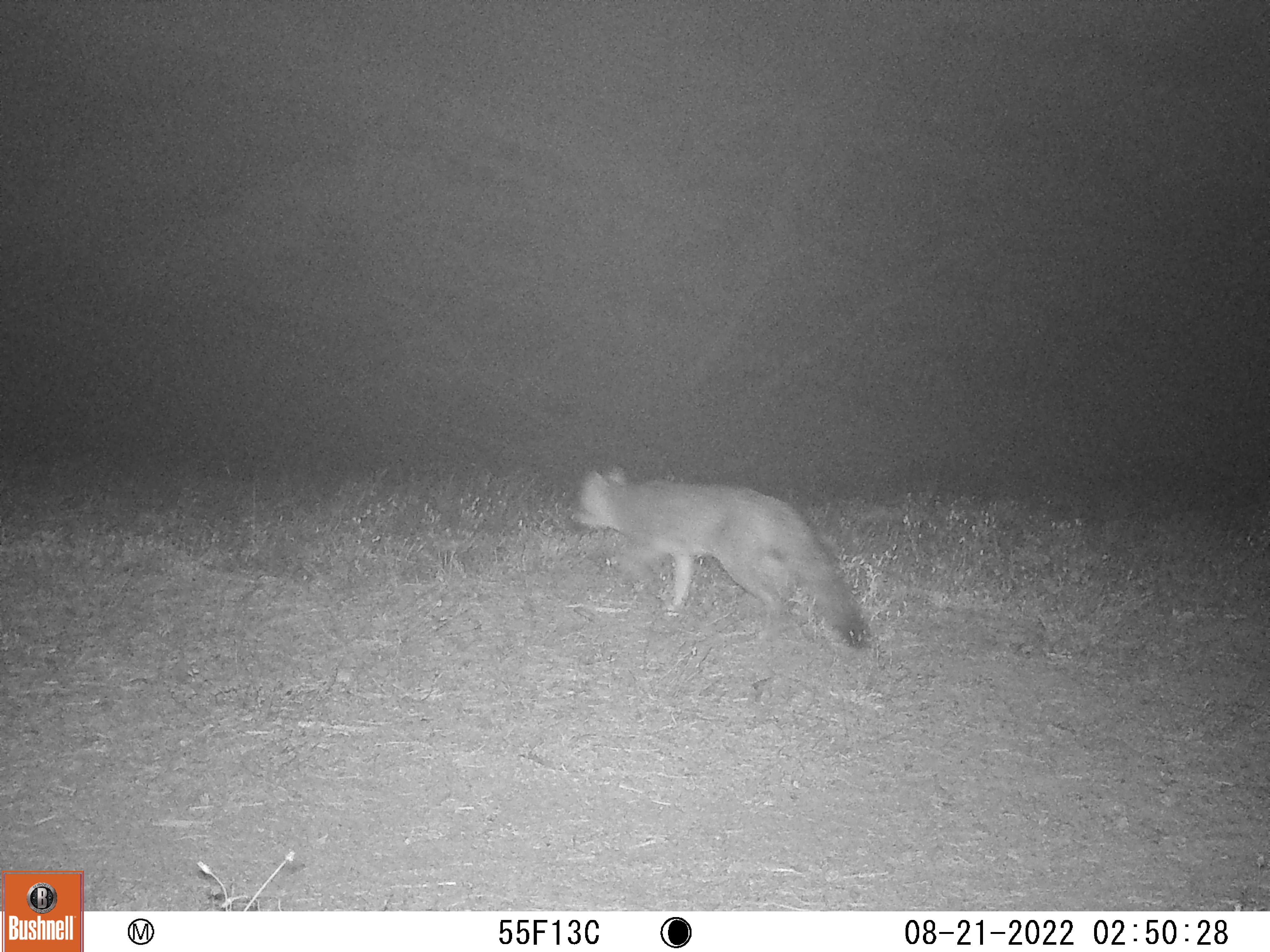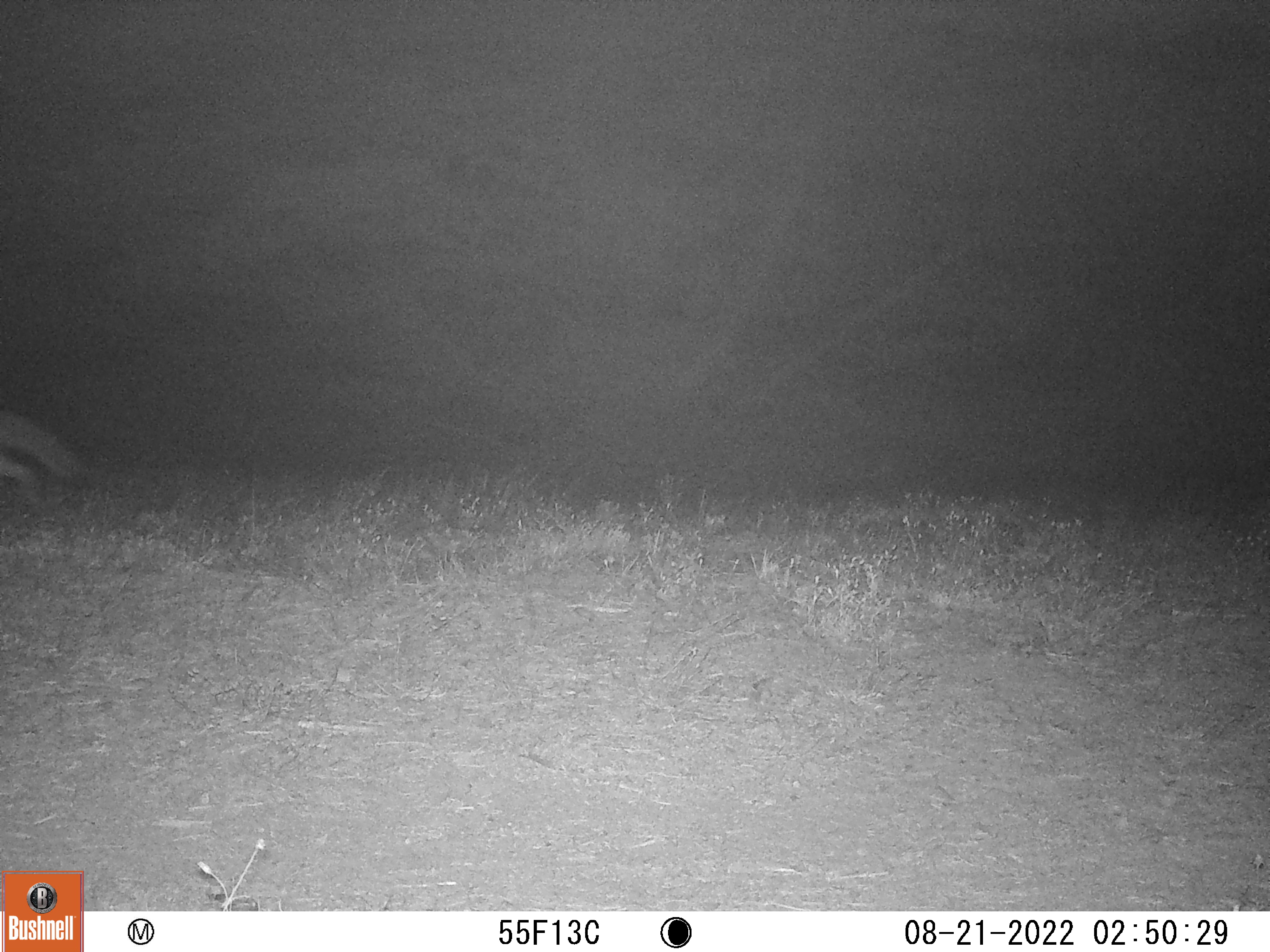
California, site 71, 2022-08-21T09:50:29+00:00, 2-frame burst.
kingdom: Animalia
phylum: Chordata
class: Mammalia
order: Carnivora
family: Canidae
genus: Urocyon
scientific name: Urocyon cinereoargenteus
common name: gray fox